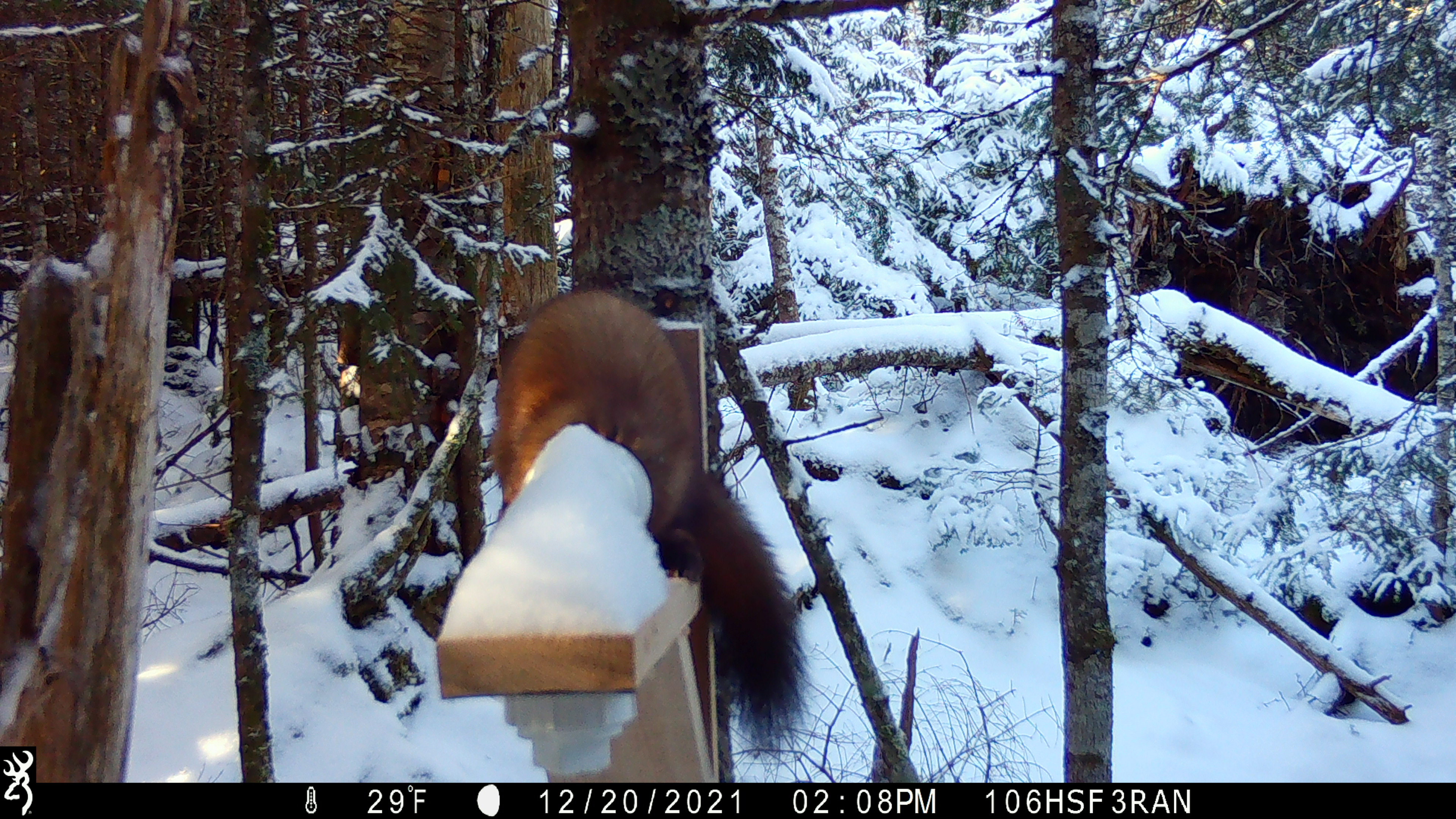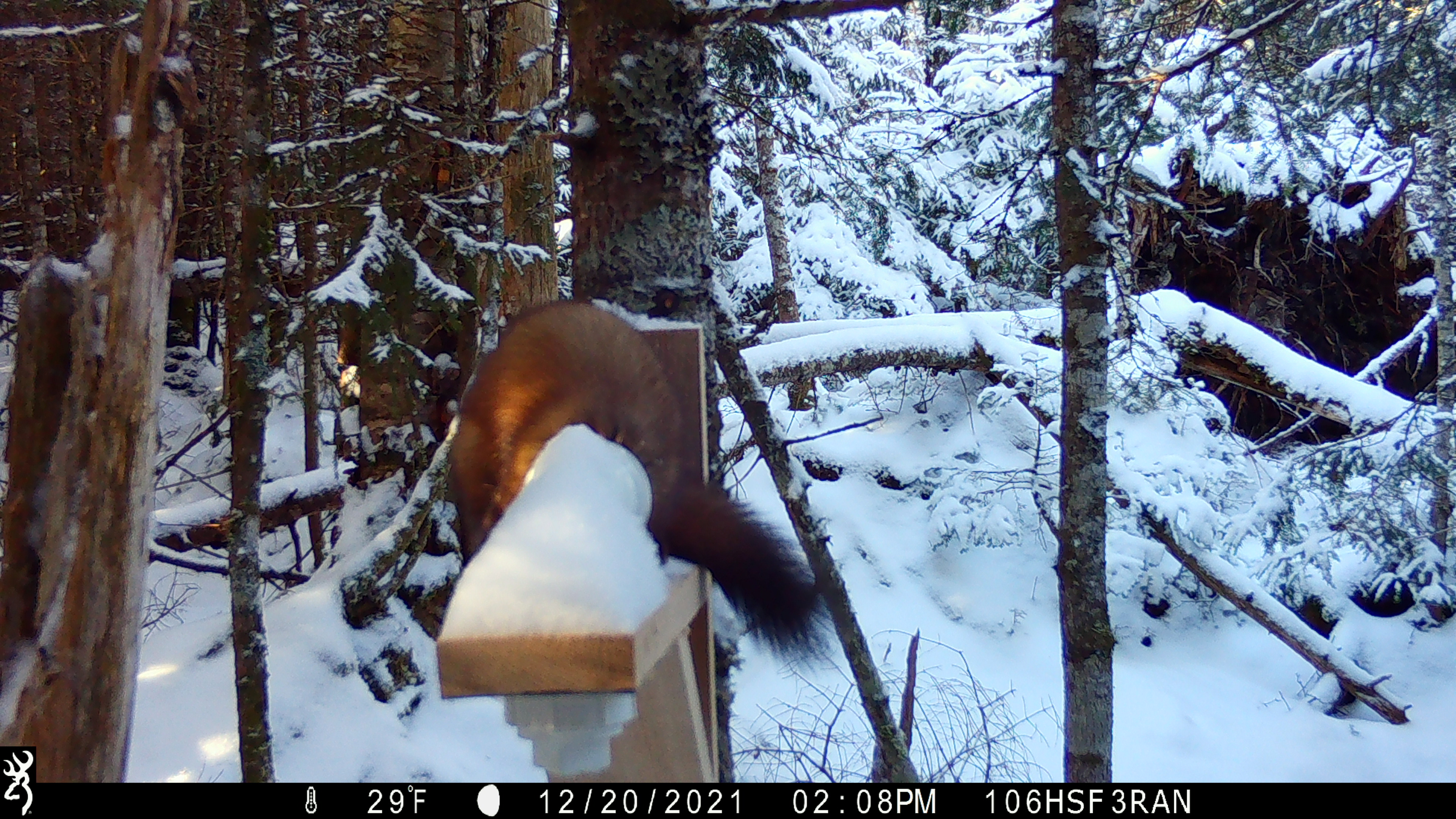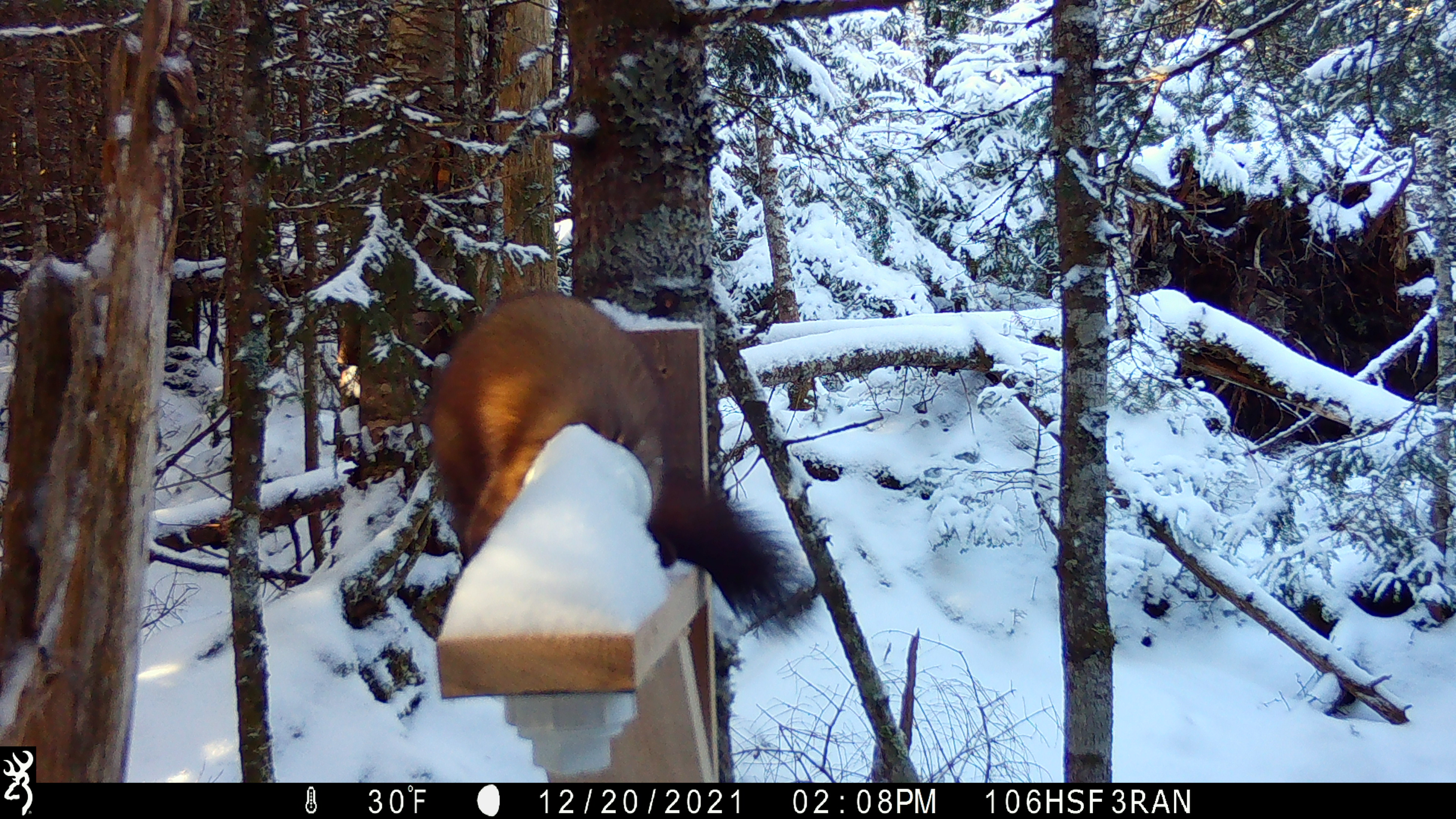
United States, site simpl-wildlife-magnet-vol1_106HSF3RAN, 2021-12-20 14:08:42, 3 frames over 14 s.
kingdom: Animalia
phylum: Chordata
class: Mammalia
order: Carnivora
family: Mustelidae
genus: Martes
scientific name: Martes americana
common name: american marten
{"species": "american marten (Martes americana)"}